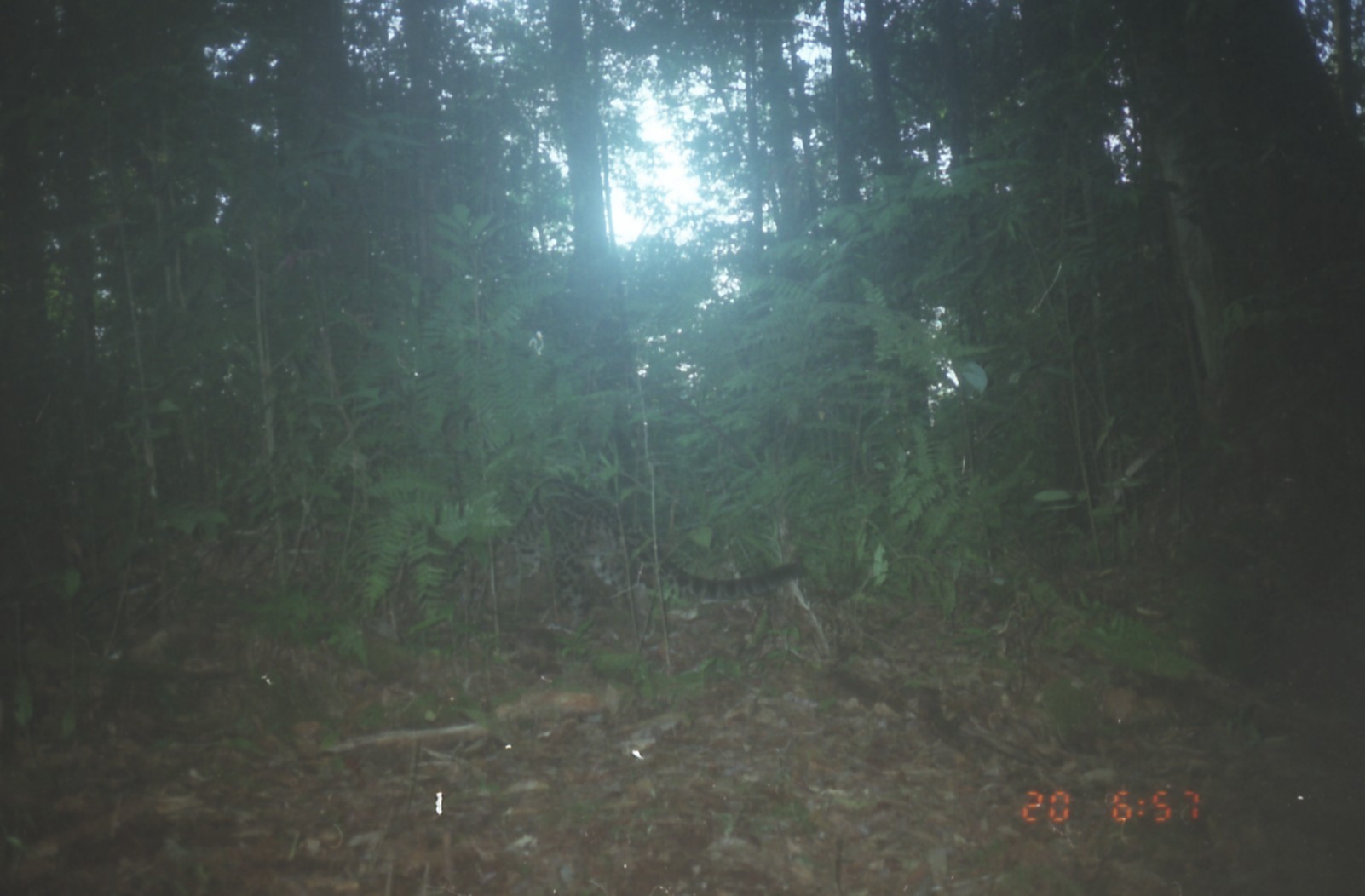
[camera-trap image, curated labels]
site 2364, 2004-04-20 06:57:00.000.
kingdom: Animalia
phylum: Chordata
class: Mammalia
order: Carnivora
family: Felidae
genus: Neofelis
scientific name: Neofelis nebulosa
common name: mainland clouded leopard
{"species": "Neofelis nebulosa (mainland clouded leopard)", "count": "1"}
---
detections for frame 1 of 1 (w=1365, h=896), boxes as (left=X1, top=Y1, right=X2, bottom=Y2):
neofelis nebulosa: (left=464, top=478, right=808, bottom=631)